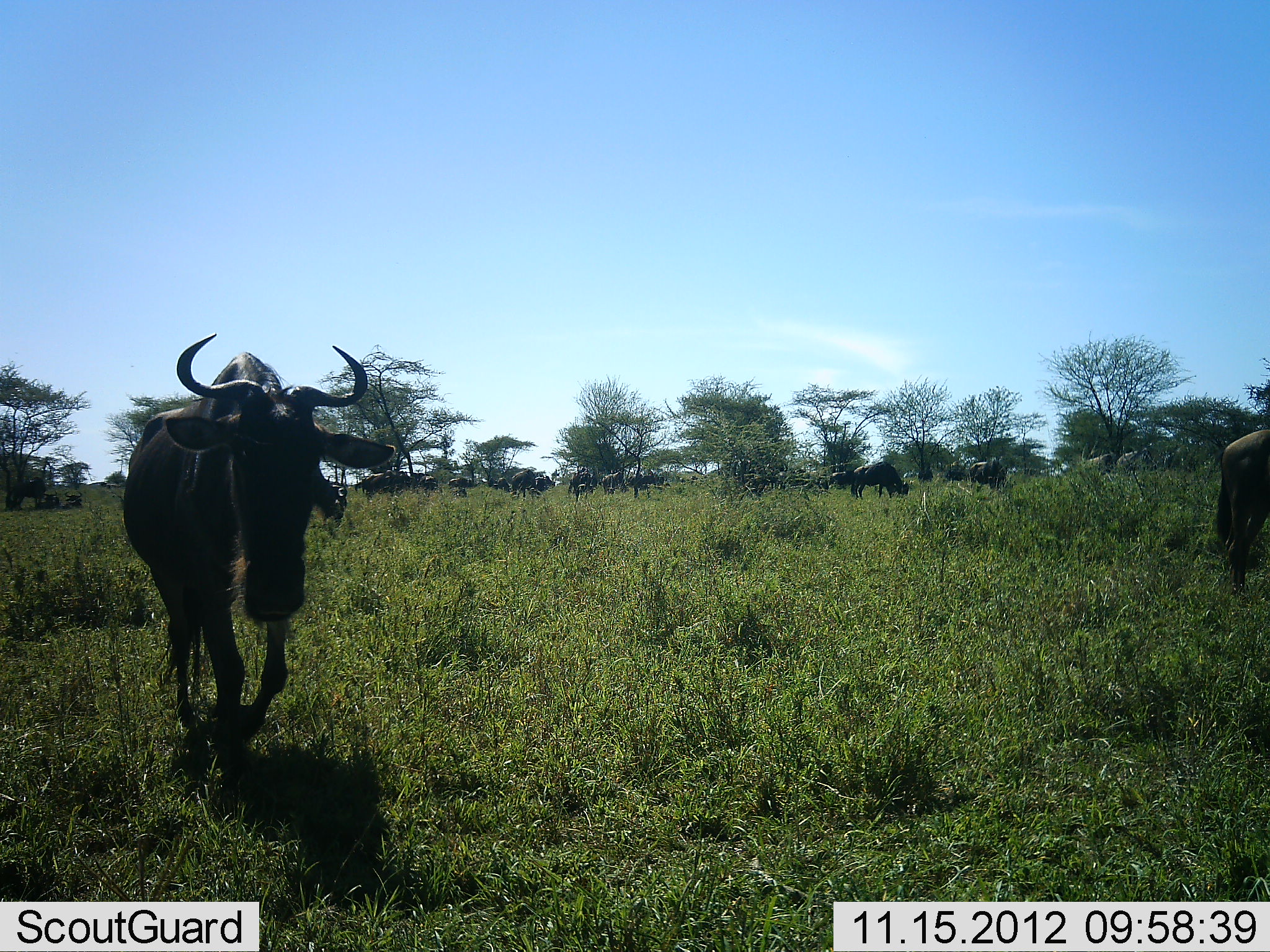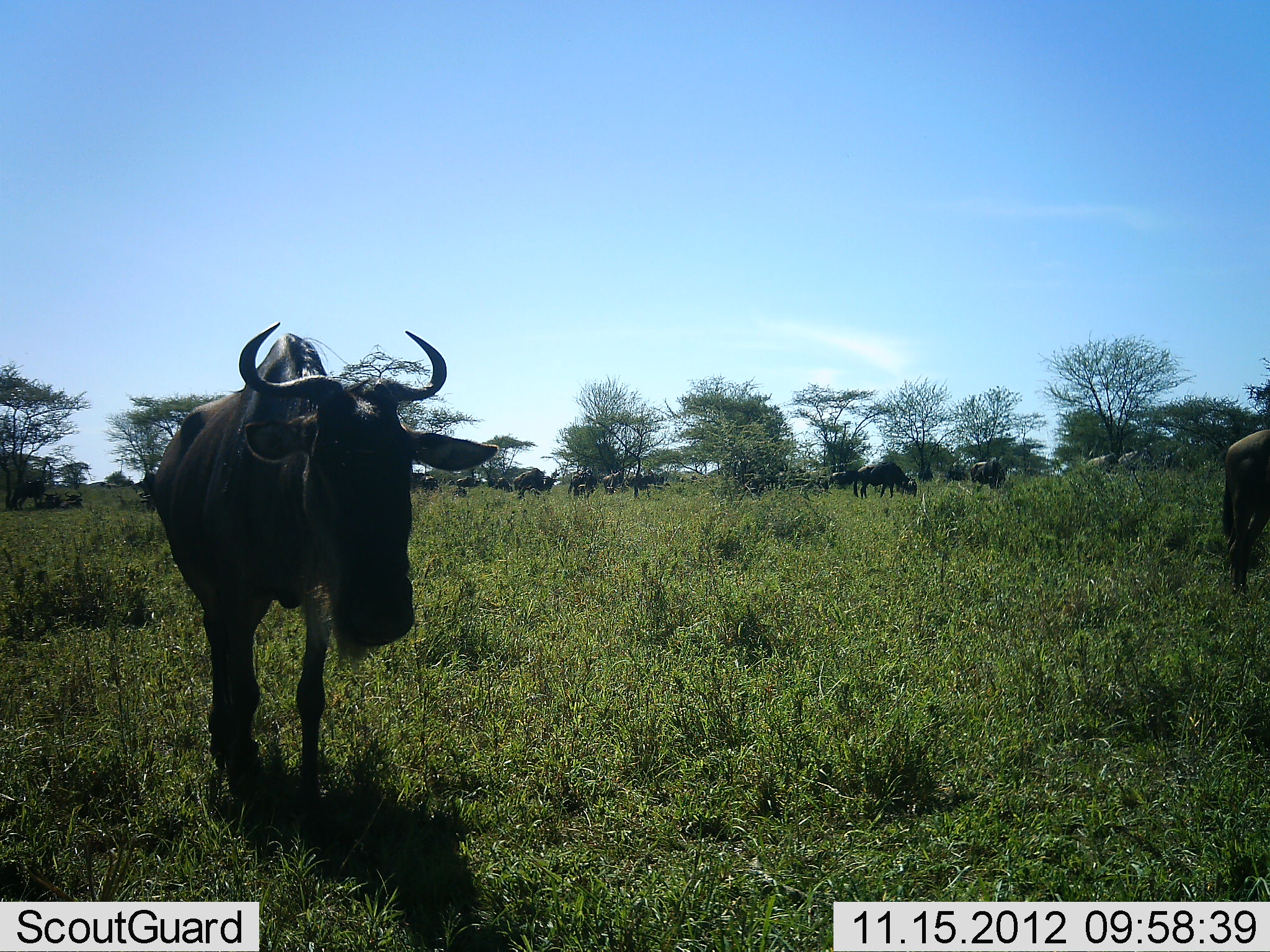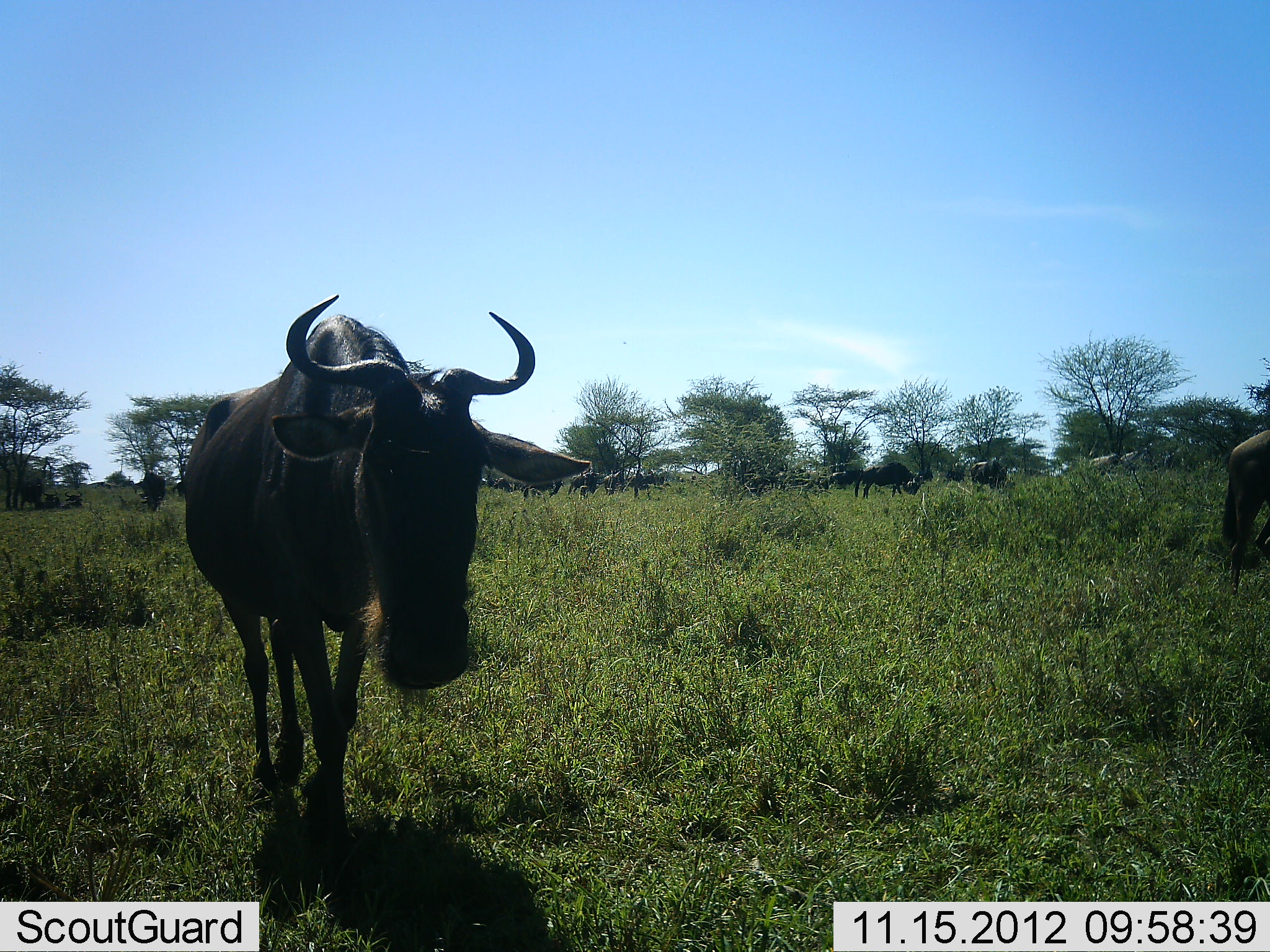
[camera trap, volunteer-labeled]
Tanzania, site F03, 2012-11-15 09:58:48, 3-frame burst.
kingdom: Animalia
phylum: Chordata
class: Mammalia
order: Artiodactyla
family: Bovidae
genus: Connochaetes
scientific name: Connochaetes taurinus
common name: blue wildebeest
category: wildebeest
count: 11-50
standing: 30%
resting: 0%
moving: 80%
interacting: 0%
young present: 0%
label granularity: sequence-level